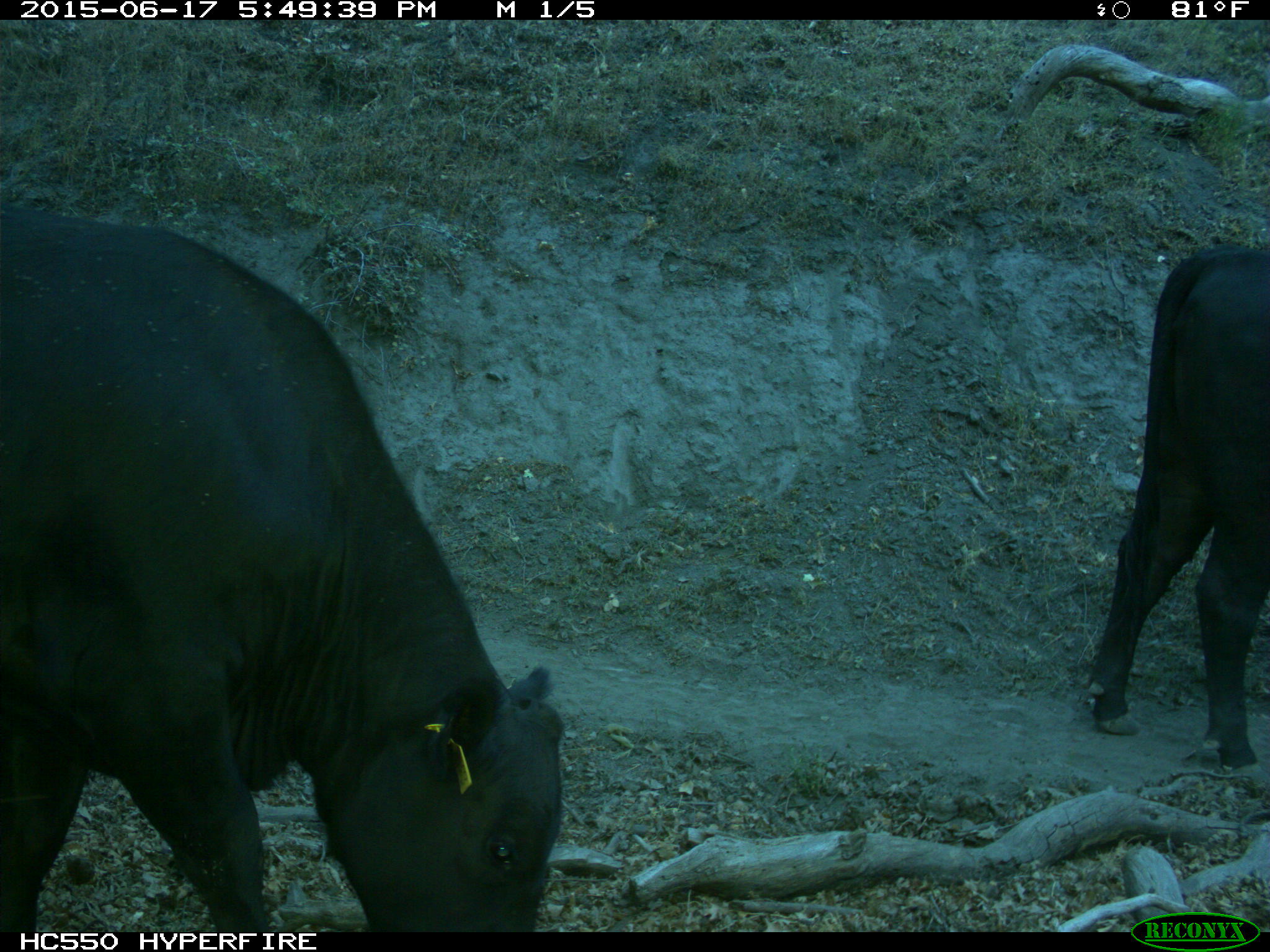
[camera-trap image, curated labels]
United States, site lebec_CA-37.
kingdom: Animalia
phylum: Chordata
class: Mammalia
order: Artiodactyla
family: Bovidae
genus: Bos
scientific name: Bos taurus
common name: domestic cow